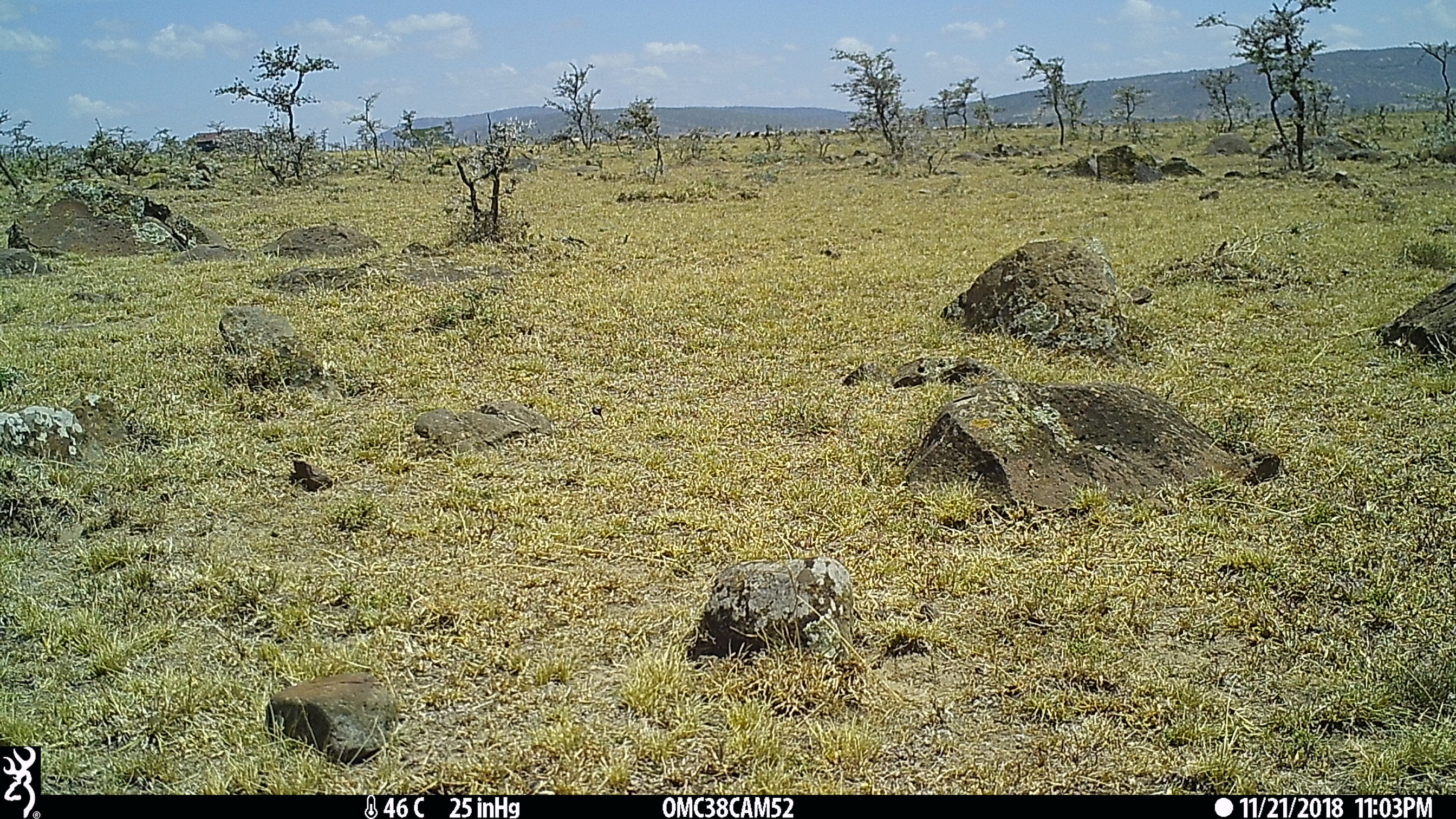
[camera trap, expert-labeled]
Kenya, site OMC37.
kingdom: Animalia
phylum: Chordata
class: Mammalia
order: Artiodactyla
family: Bovidae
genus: Bos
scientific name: Bos taurus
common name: cattle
Cattle (Bos taurus).